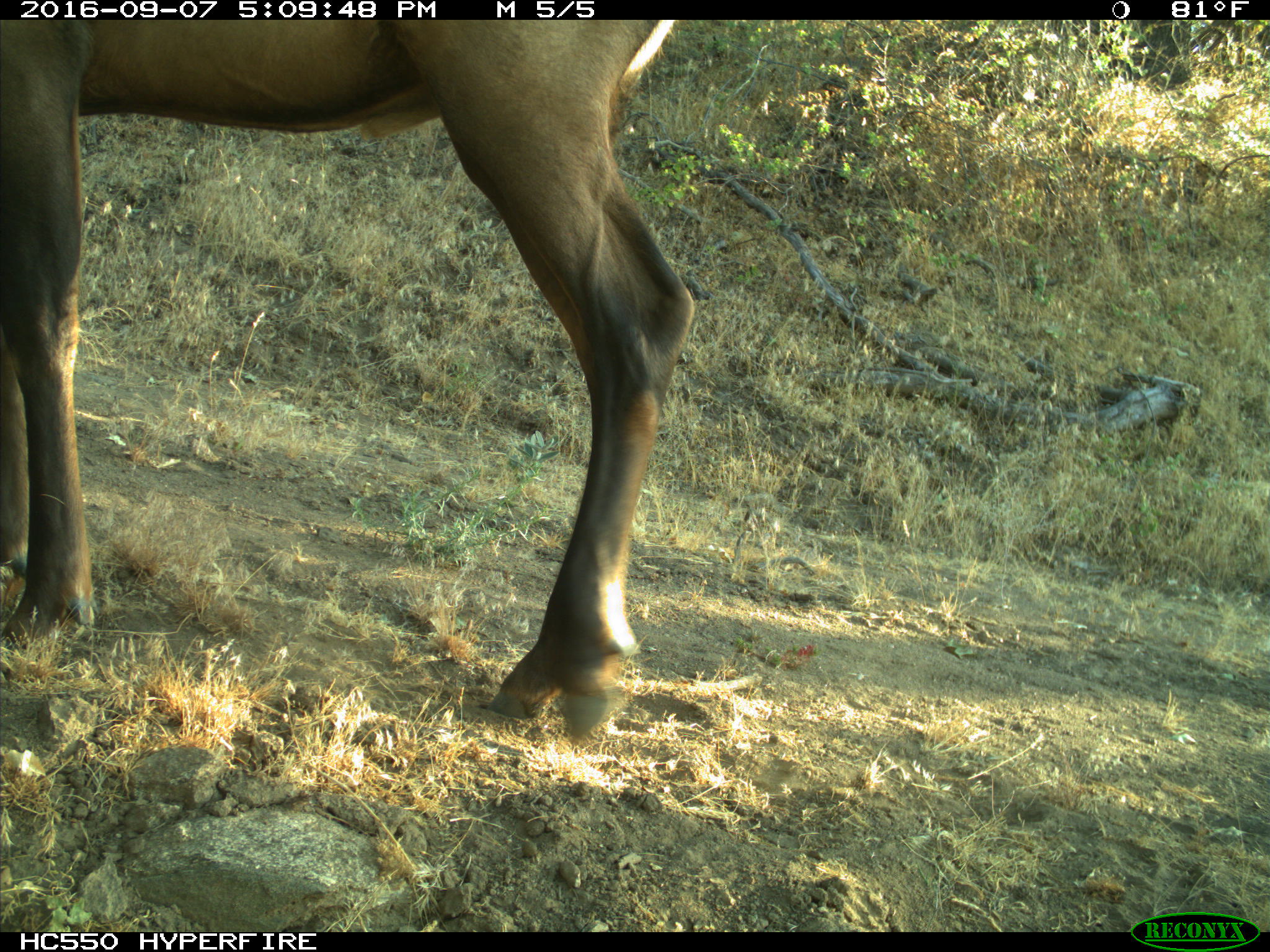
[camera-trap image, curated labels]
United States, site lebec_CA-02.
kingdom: Animalia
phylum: Chordata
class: Mammalia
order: Artiodactyla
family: Cervidae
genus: Cervus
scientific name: Cervus canadensis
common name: elk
Cervus canadensis (elk).